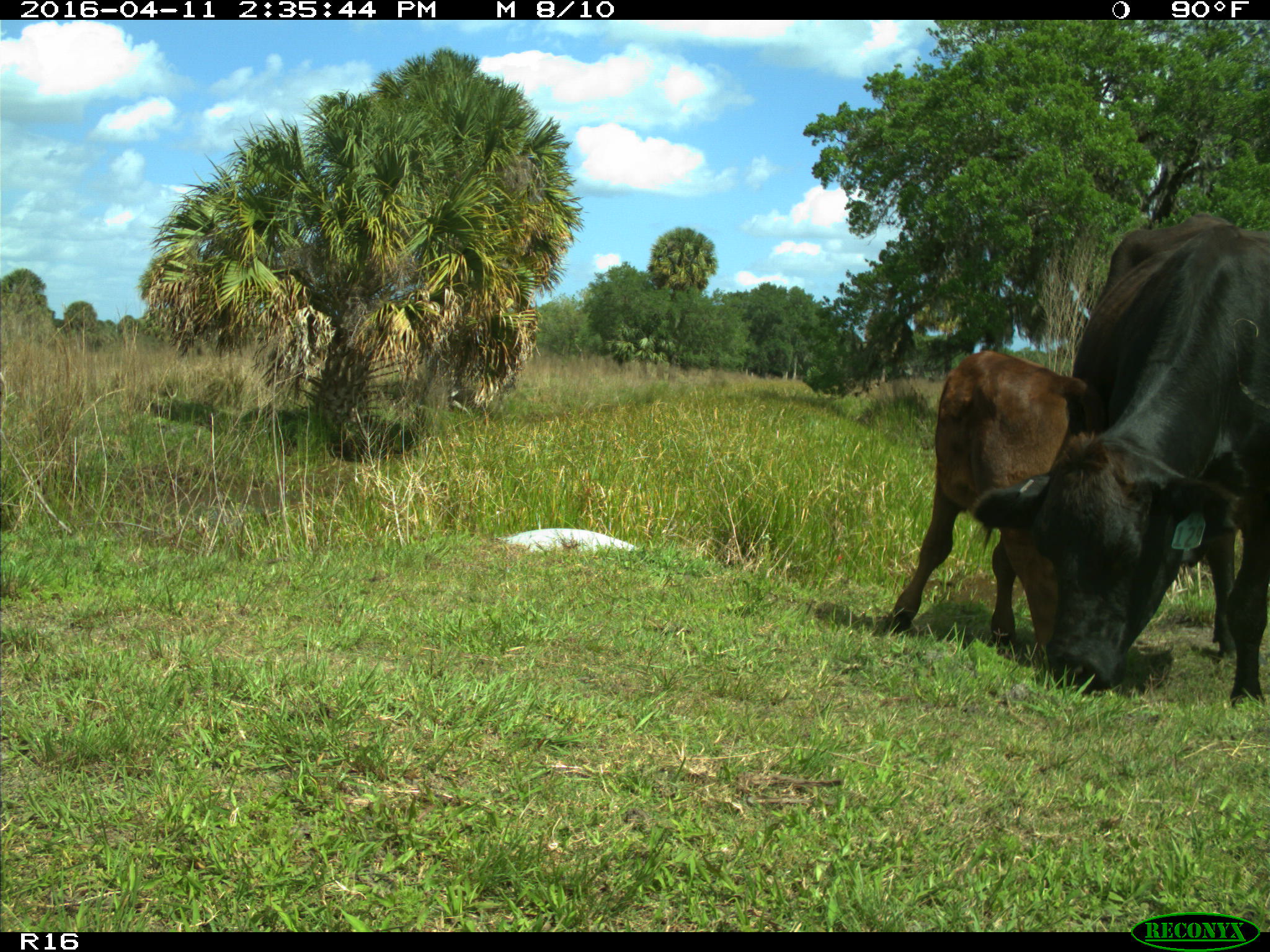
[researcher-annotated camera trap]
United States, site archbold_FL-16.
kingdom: Animalia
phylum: Chordata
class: Mammalia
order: Artiodactyla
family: Bovidae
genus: Bos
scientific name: Bos taurus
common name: domestic cow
Bos taurus (domestic cow).